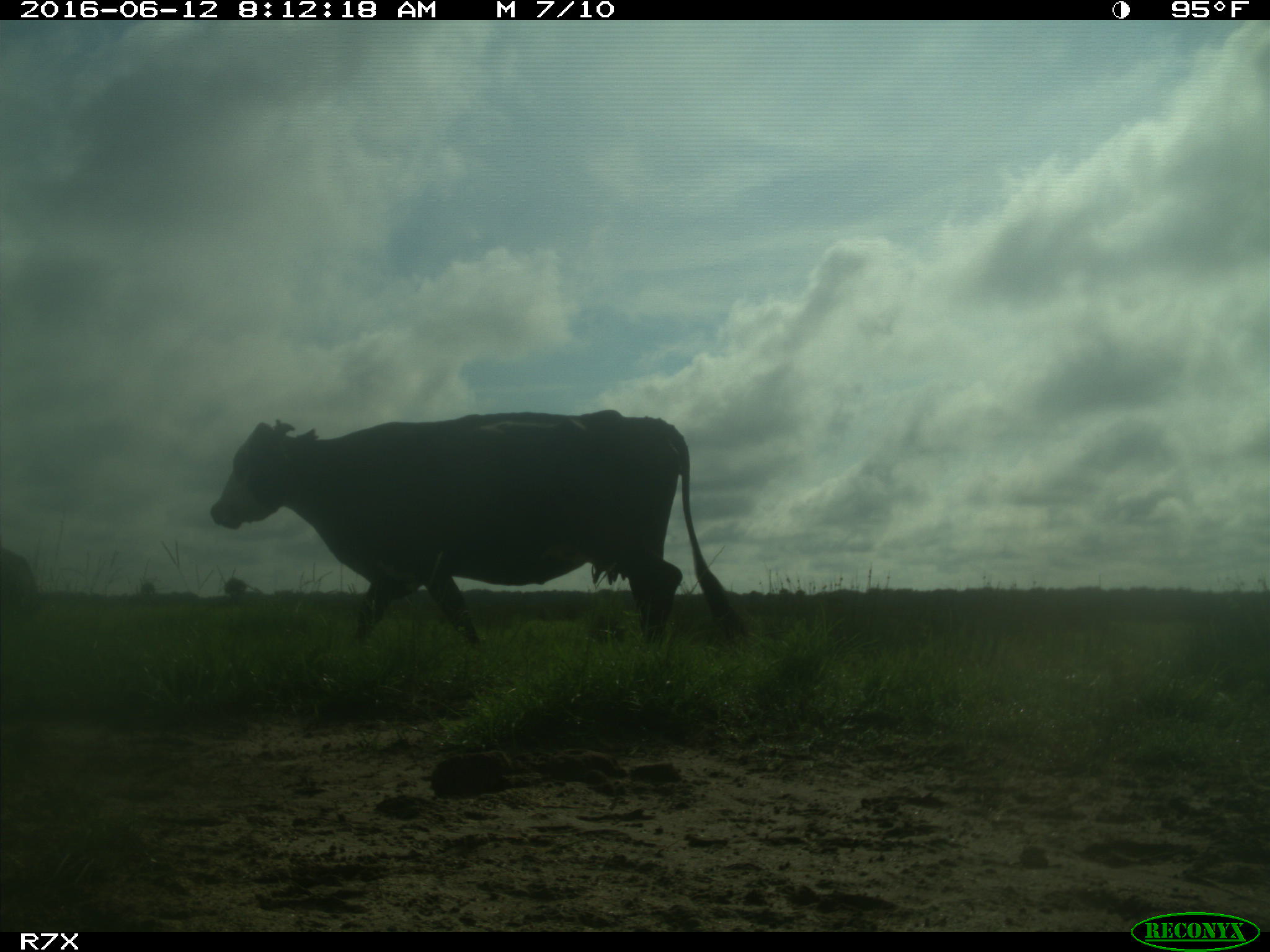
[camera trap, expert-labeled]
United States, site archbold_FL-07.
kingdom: Animalia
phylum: Chordata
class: Mammalia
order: Artiodactyla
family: Bovidae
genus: Bos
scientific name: Bos taurus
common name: domestic cow